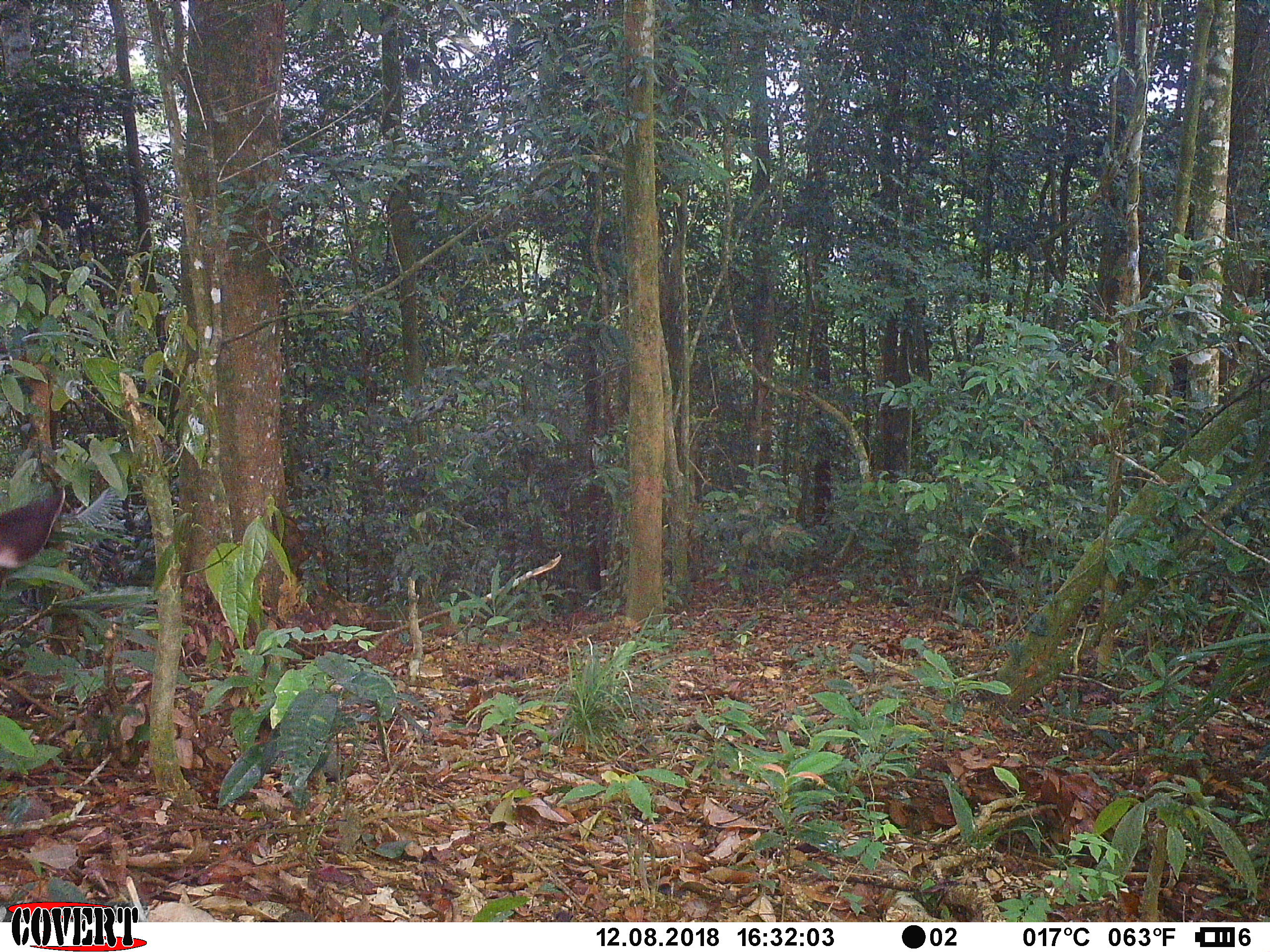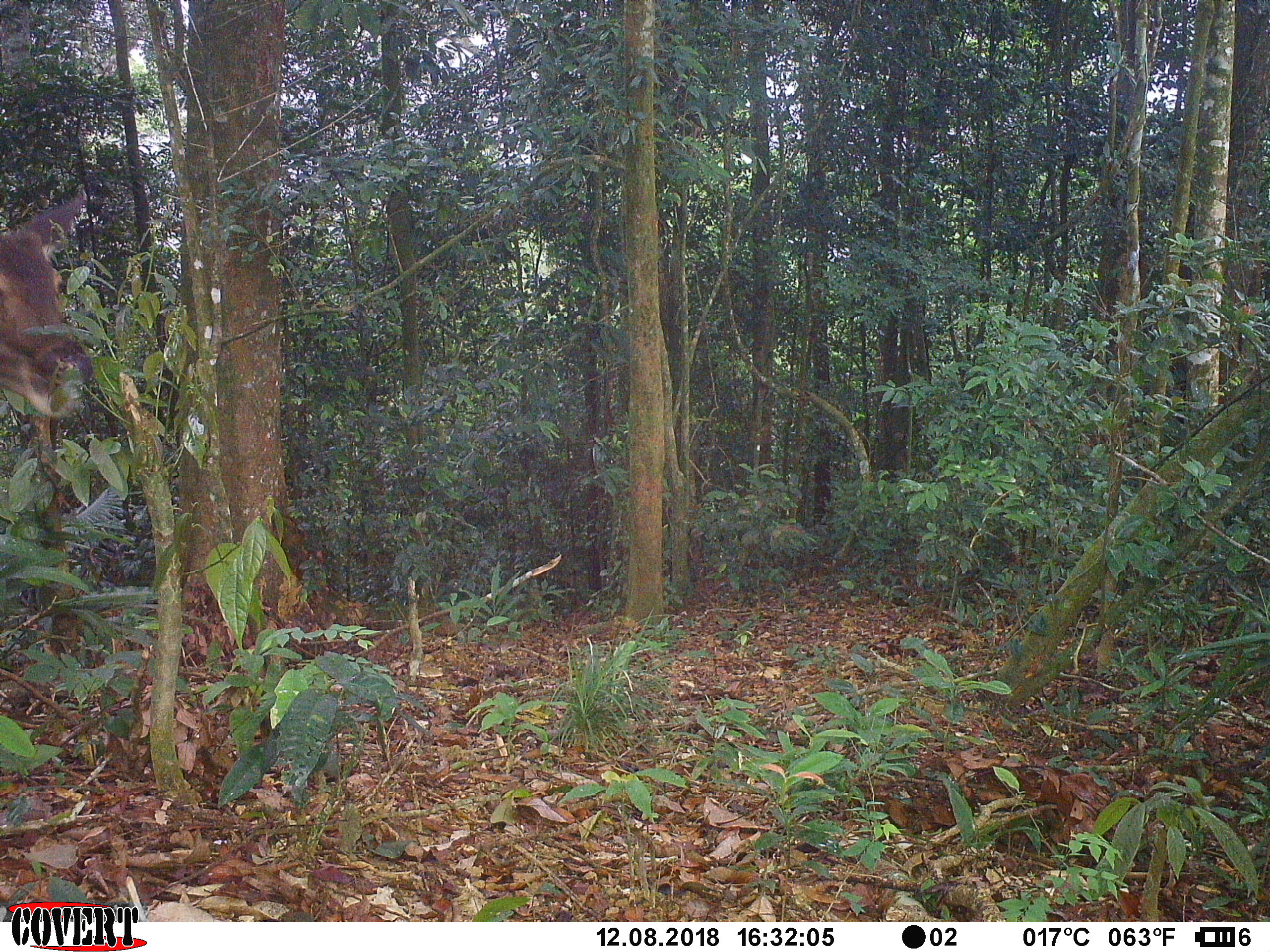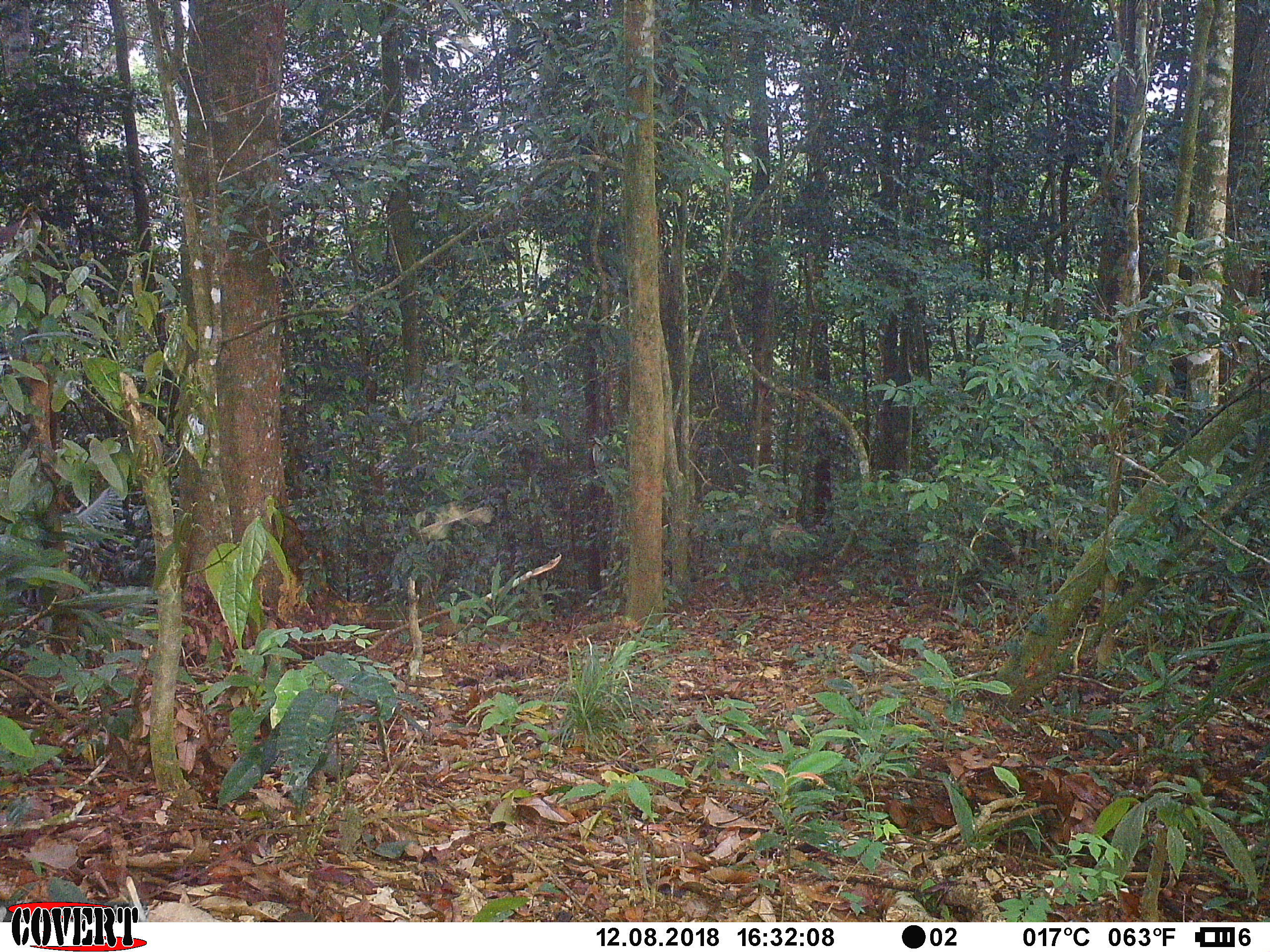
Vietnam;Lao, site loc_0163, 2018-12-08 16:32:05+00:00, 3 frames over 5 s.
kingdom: Animalia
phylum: Chordata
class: Mammalia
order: Artiodactyla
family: Cervidae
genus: Rusa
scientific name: Rusa unicolor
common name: sambar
Sambar (Rusa unicolor). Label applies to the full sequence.